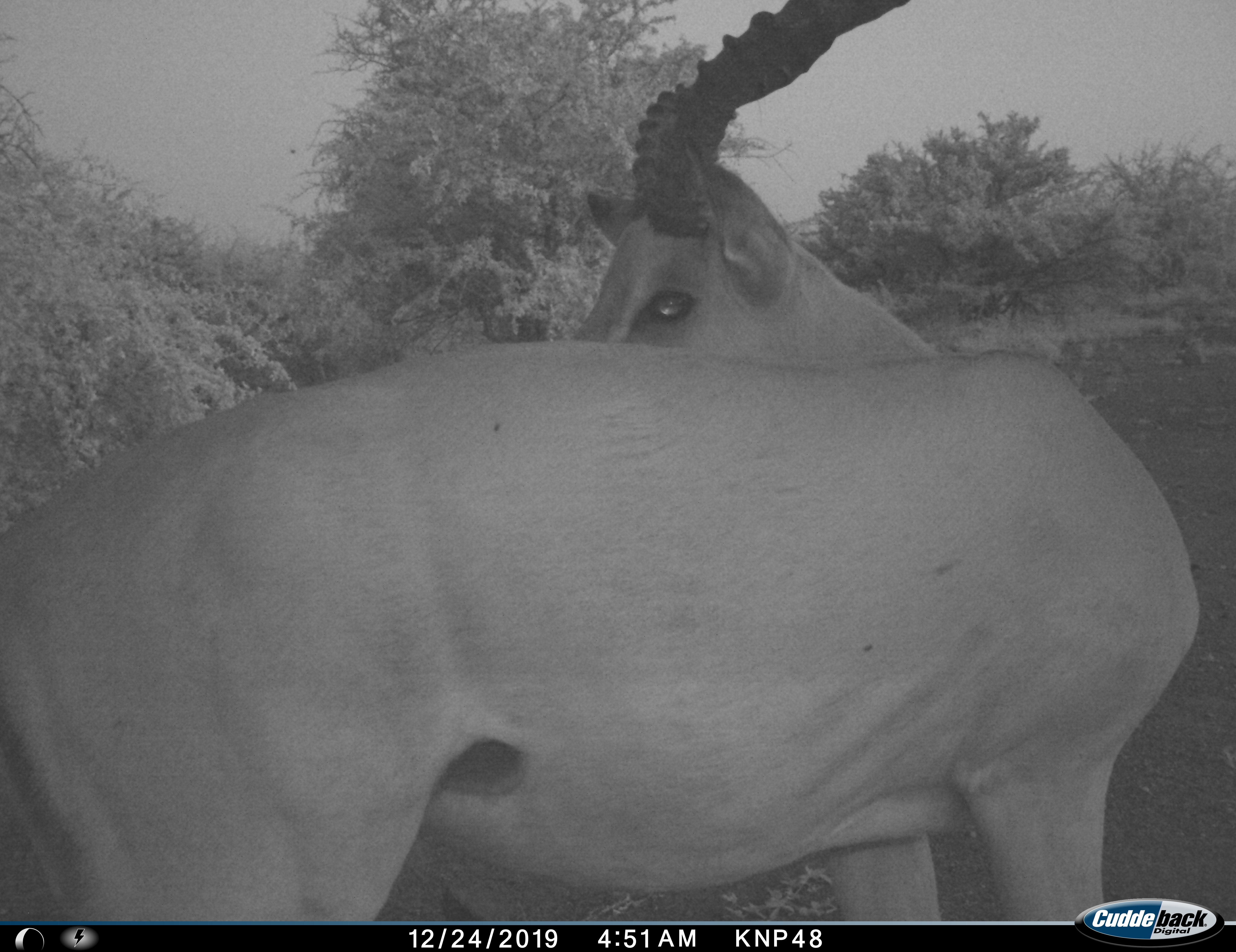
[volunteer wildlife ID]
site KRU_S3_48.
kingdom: Animalia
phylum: Chordata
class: Mammalia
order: Artiodactyla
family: Bovidae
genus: Aepyceros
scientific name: Aepyceros melampus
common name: impala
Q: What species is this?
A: Impala (Aepyceros melampus).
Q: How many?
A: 1.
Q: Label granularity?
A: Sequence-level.